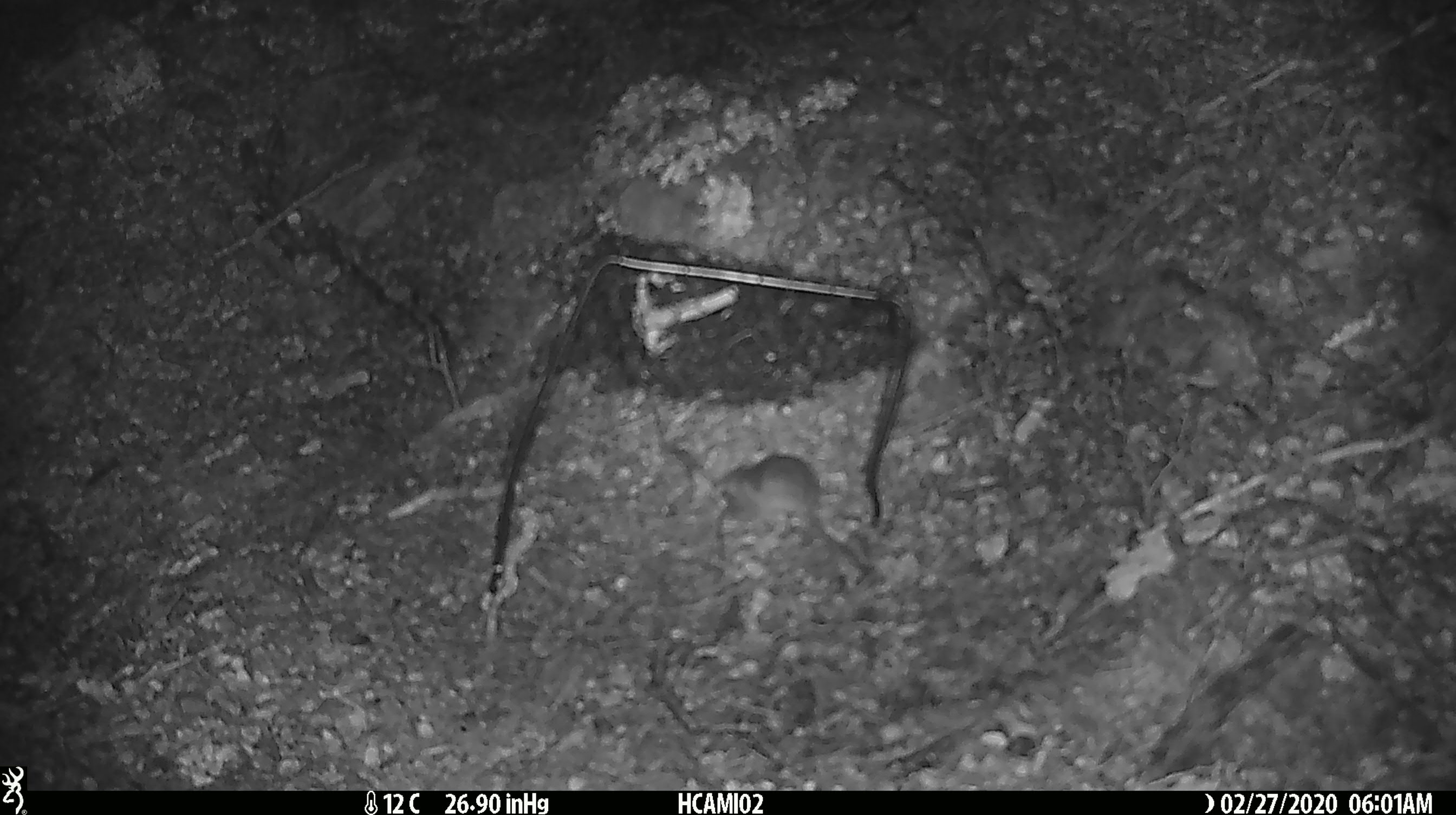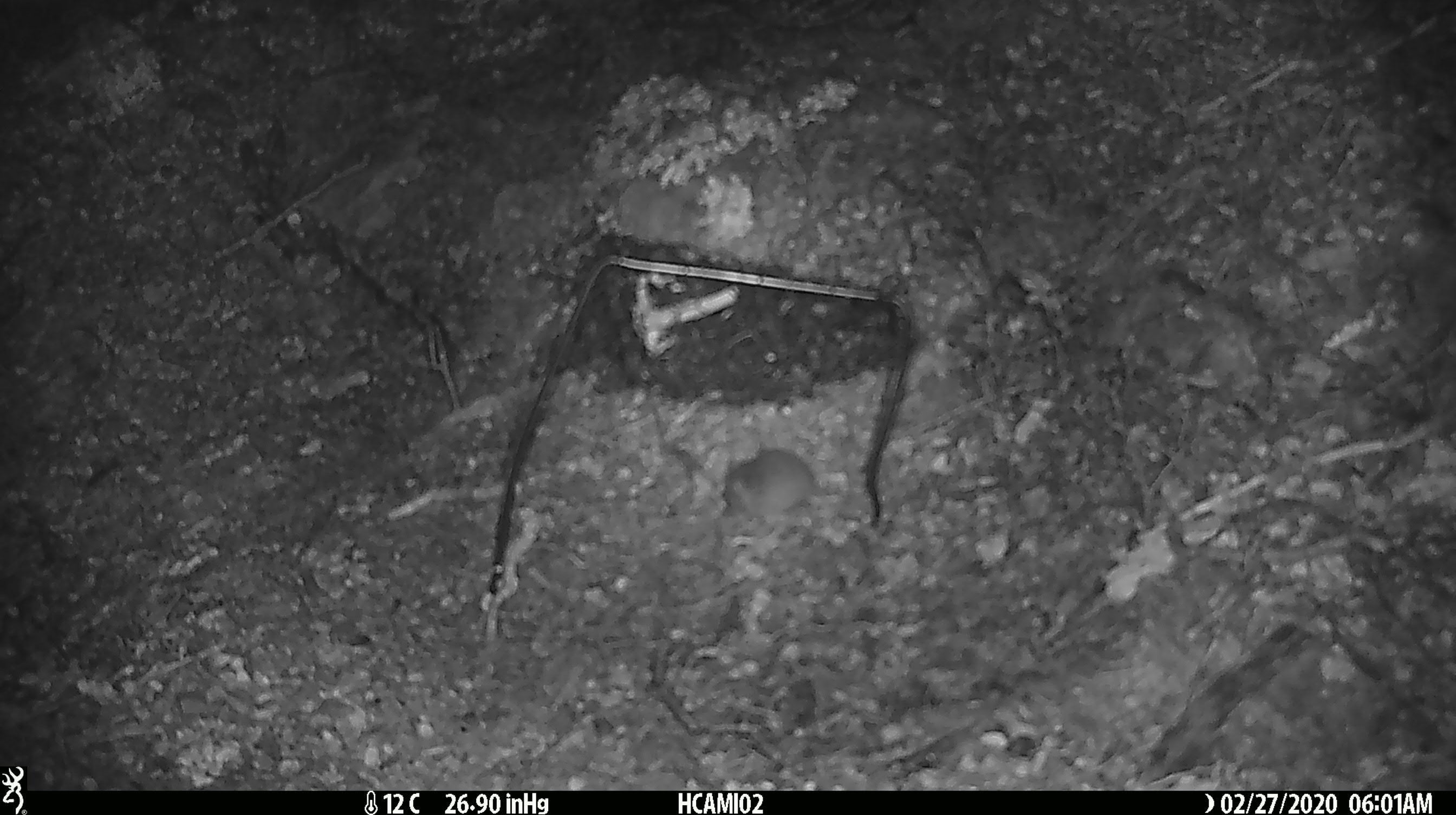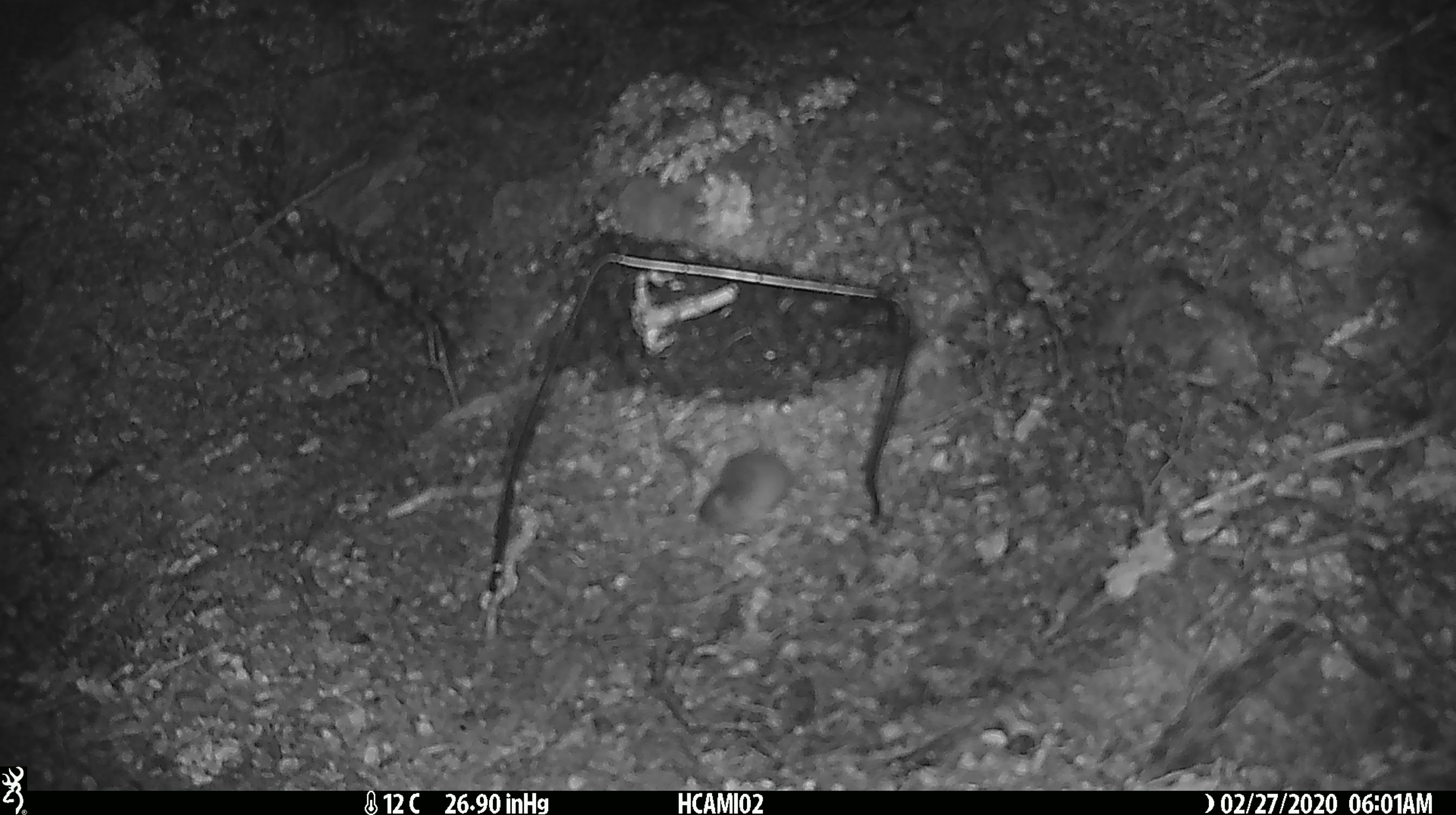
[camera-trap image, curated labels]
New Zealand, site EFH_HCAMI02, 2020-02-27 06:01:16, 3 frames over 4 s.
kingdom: Animalia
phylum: Chordata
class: Mammalia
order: Rodentia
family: Muridae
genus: Mus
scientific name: Mus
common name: mouse